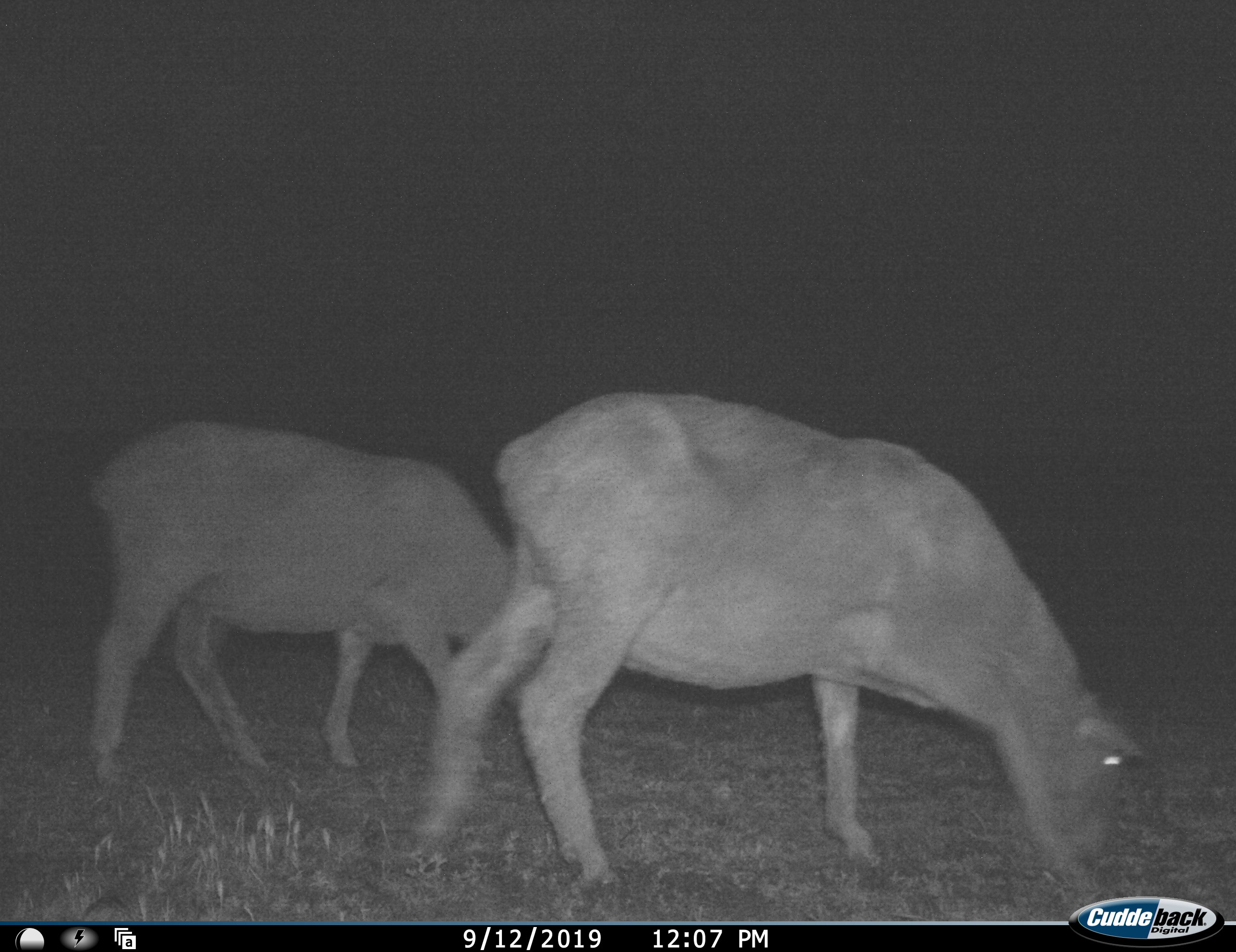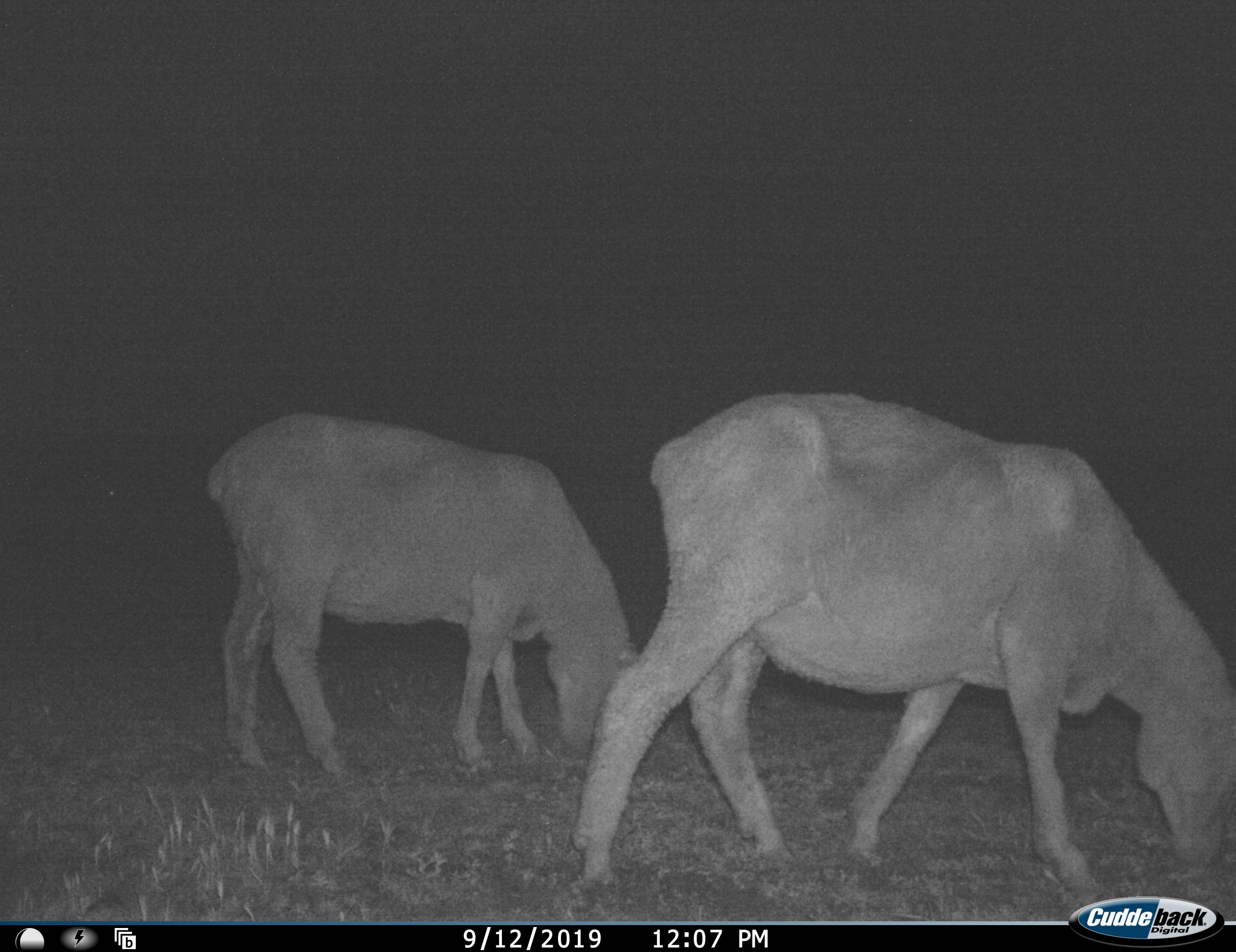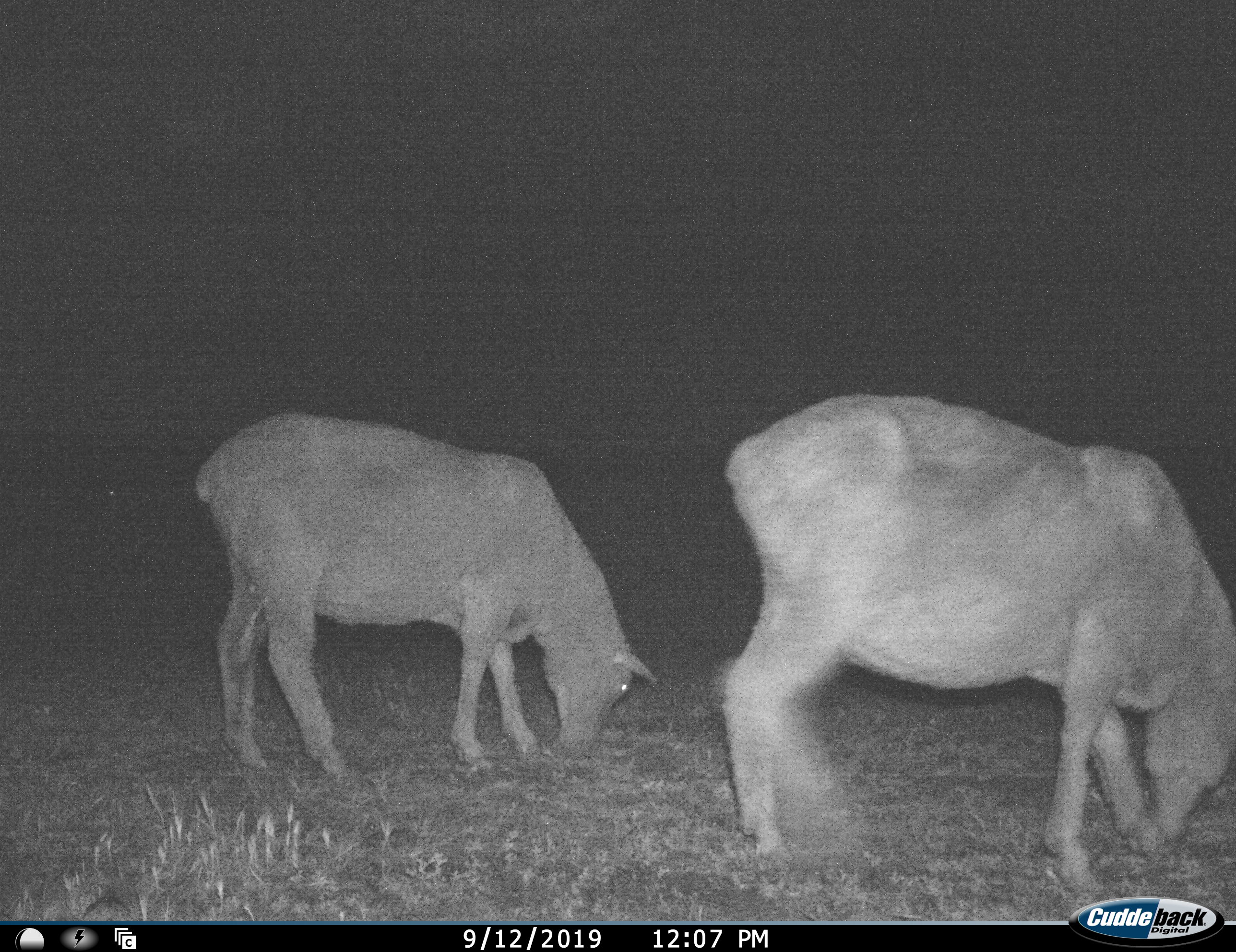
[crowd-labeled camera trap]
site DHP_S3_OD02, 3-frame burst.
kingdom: Animalia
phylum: Chordata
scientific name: Vertebrata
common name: domestic animal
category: domesticanimal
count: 2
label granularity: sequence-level